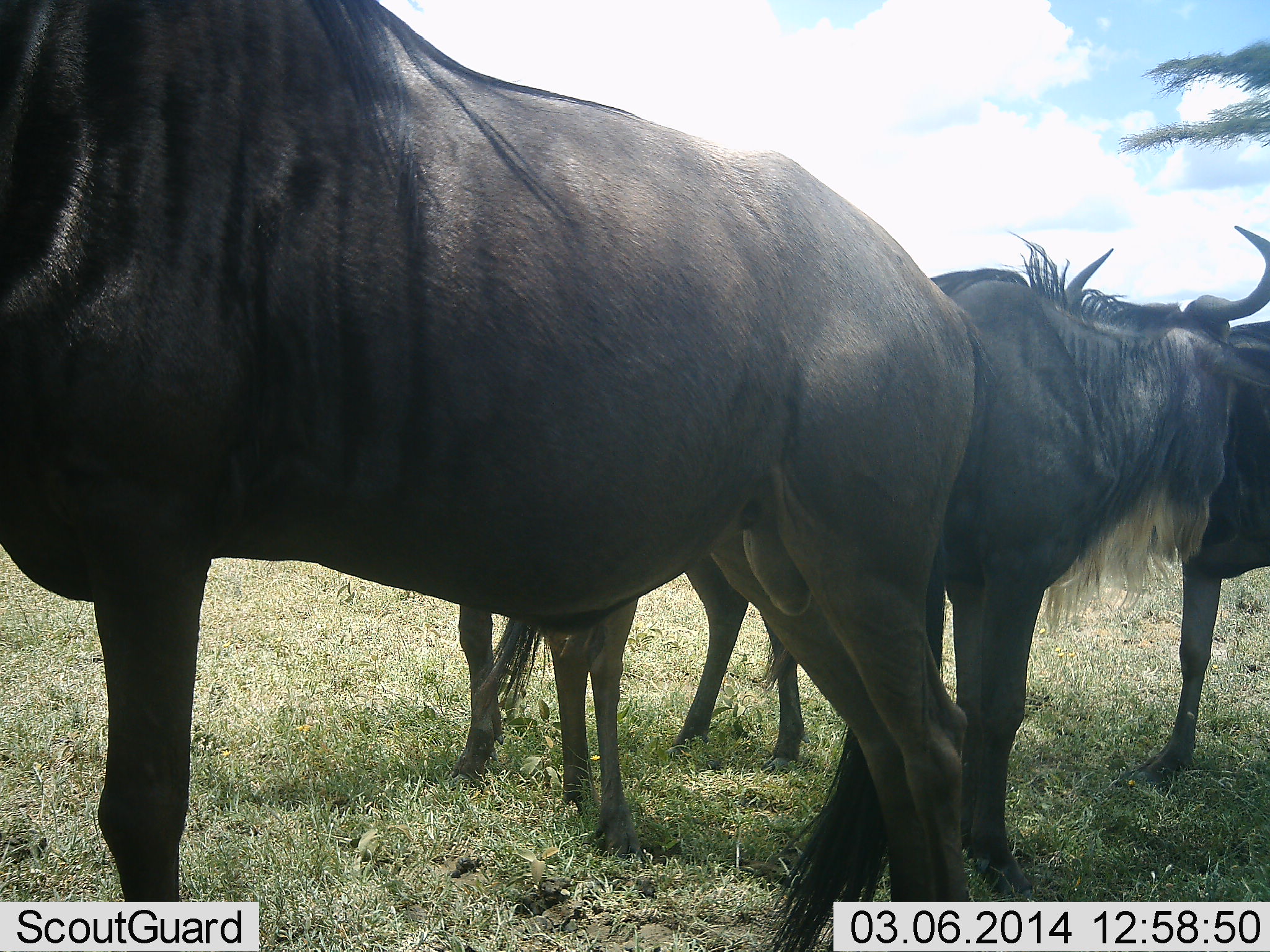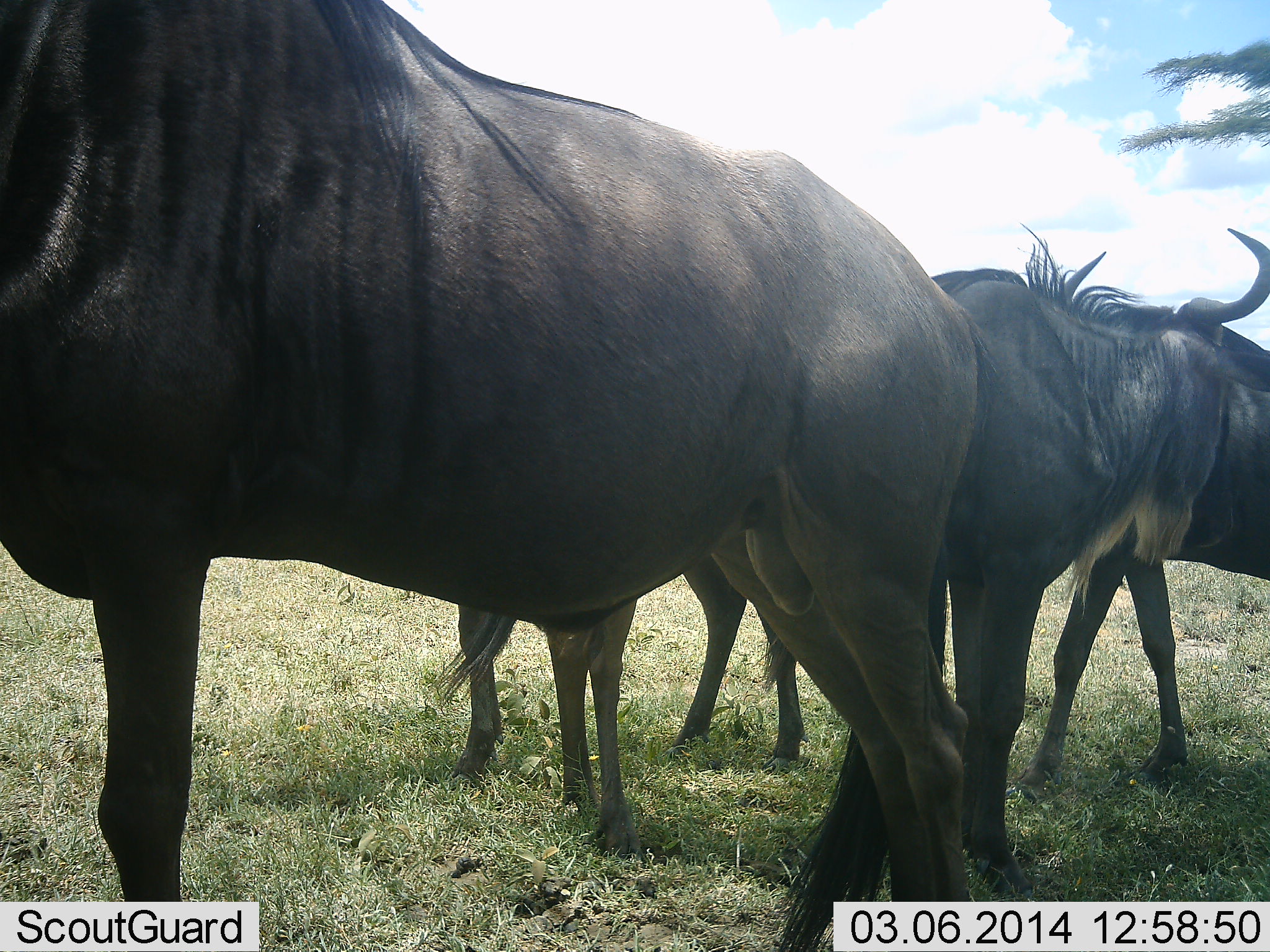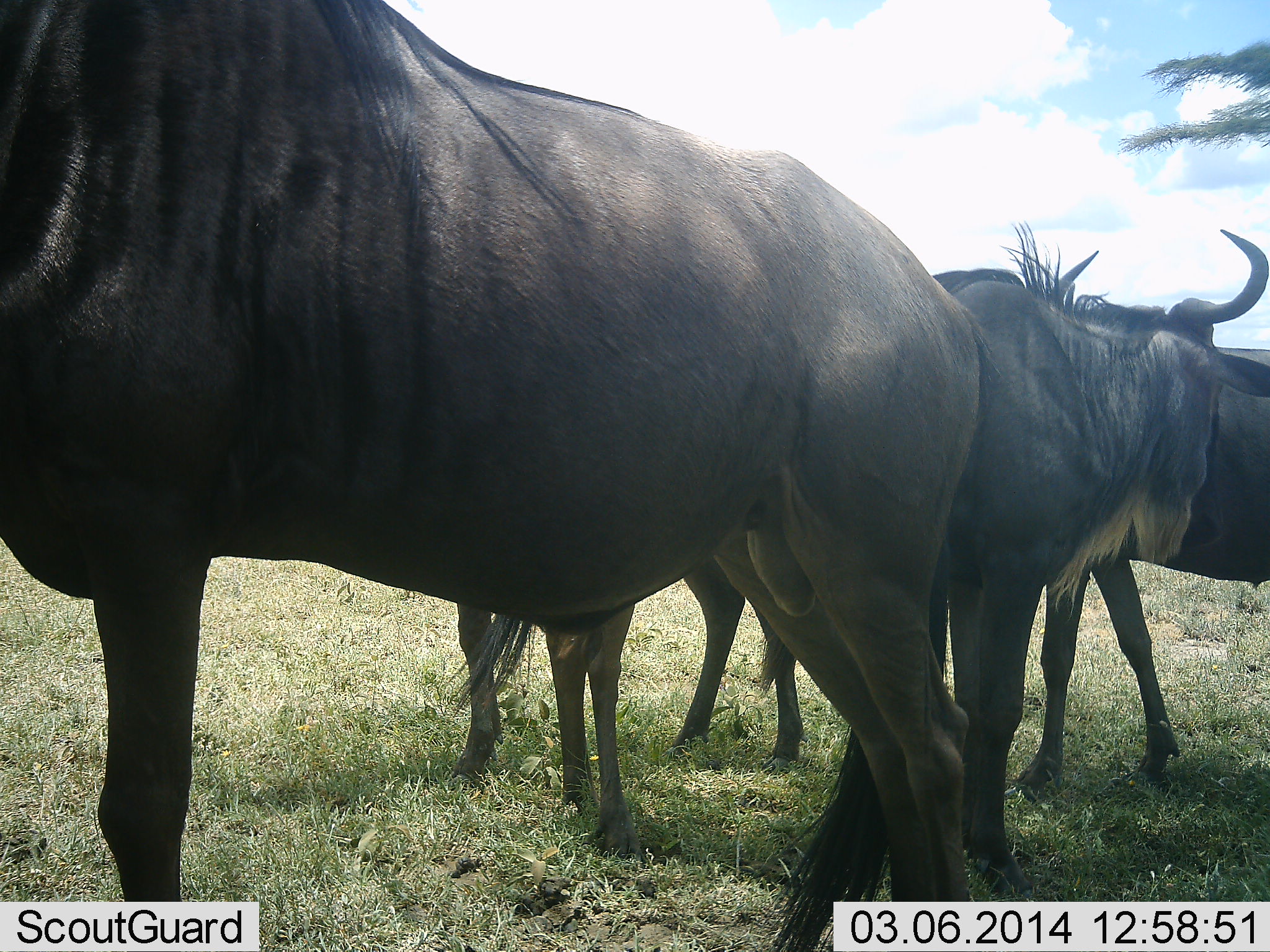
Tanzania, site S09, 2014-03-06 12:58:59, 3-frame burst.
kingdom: Animalia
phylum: Chordata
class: Mammalia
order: Artiodactyla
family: Bovidae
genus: Connochaetes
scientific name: Connochaetes taurinus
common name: blue wildebeest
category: wildebeest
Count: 4.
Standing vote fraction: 97%.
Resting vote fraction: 3%.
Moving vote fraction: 16%.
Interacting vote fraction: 8%.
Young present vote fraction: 5%.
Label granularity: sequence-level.